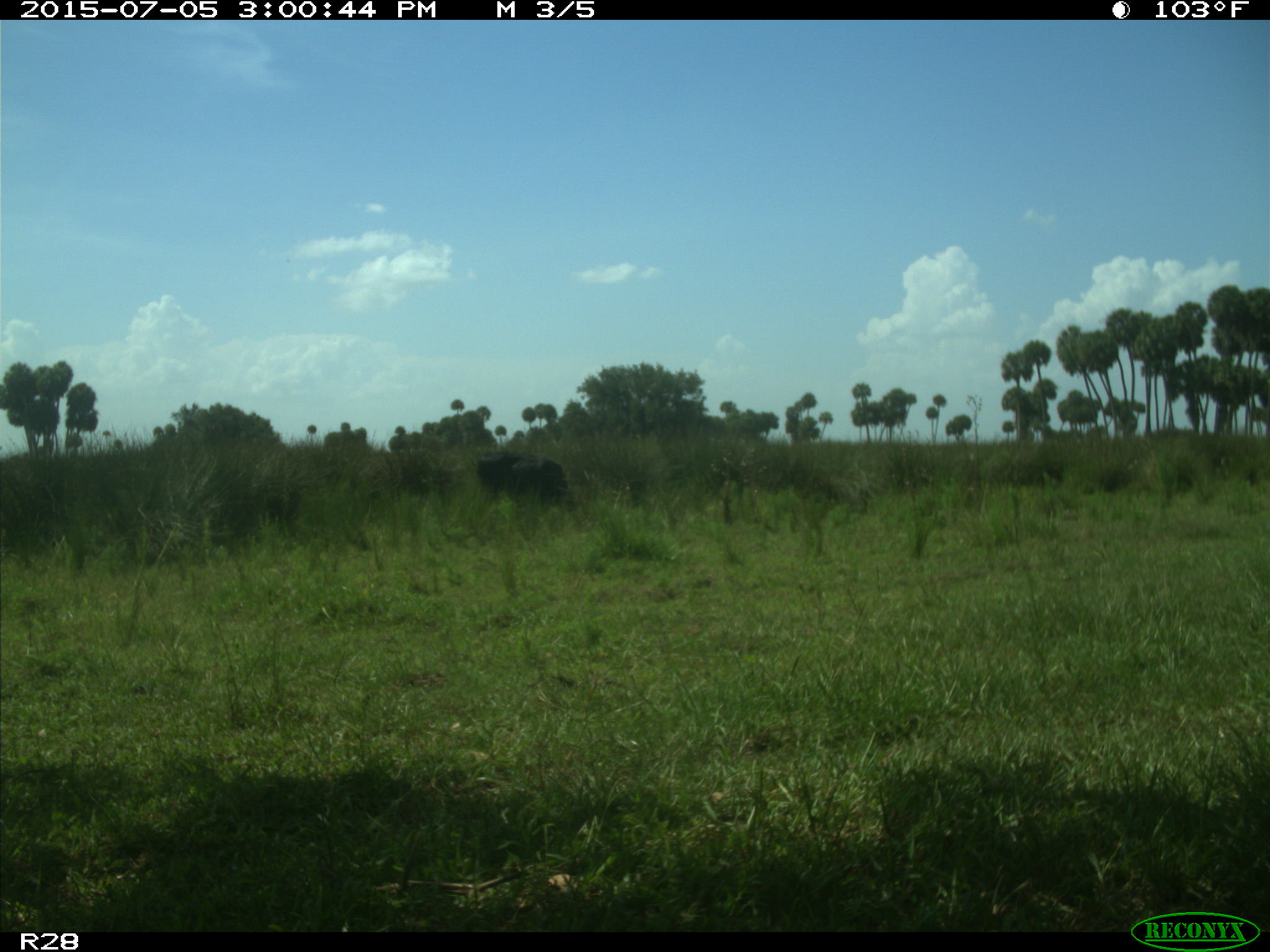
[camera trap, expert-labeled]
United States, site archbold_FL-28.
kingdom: Animalia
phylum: Chordata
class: Mammalia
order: Artiodactyla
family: Bovidae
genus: Bos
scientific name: Bos taurus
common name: domestic cow